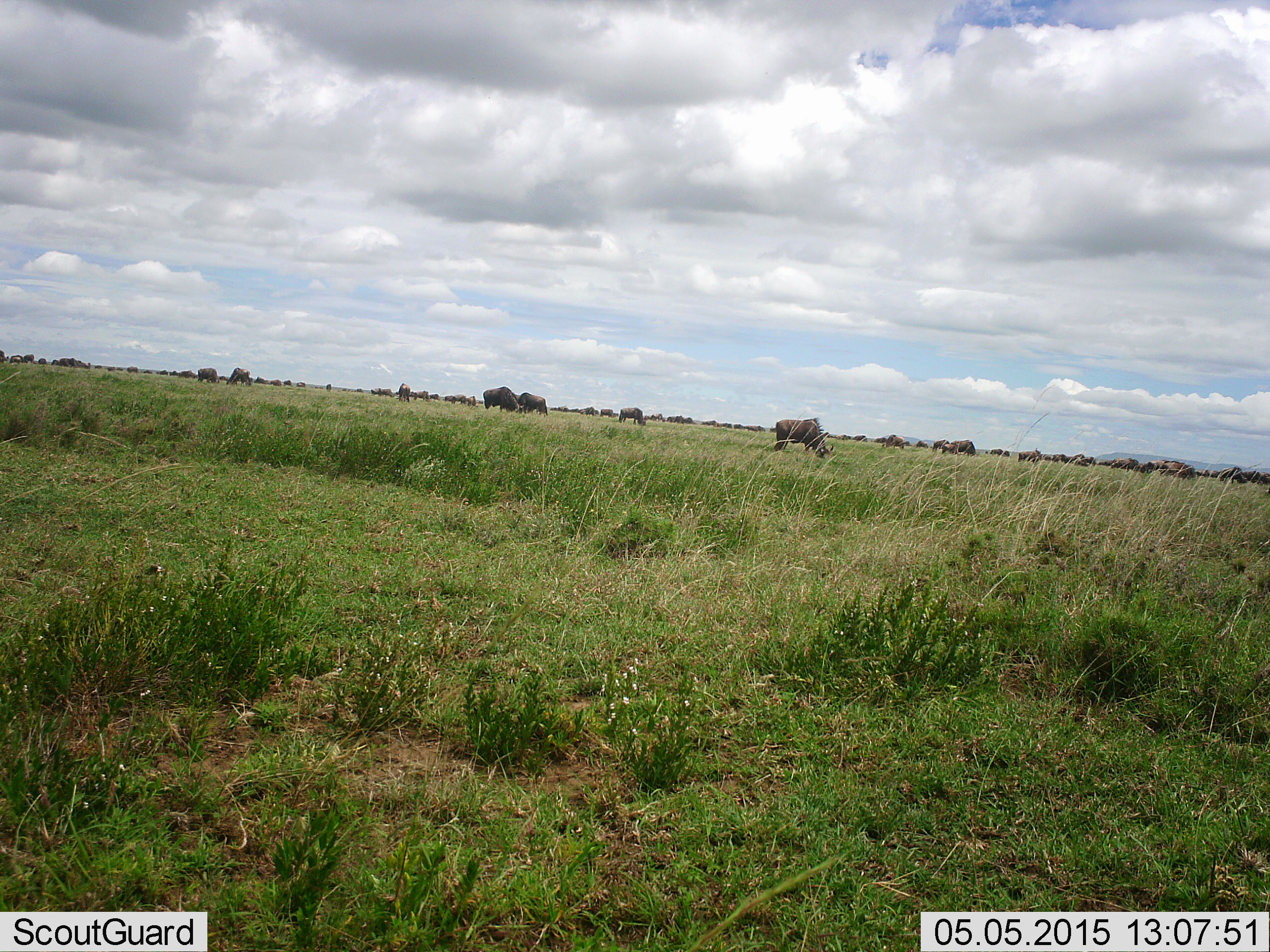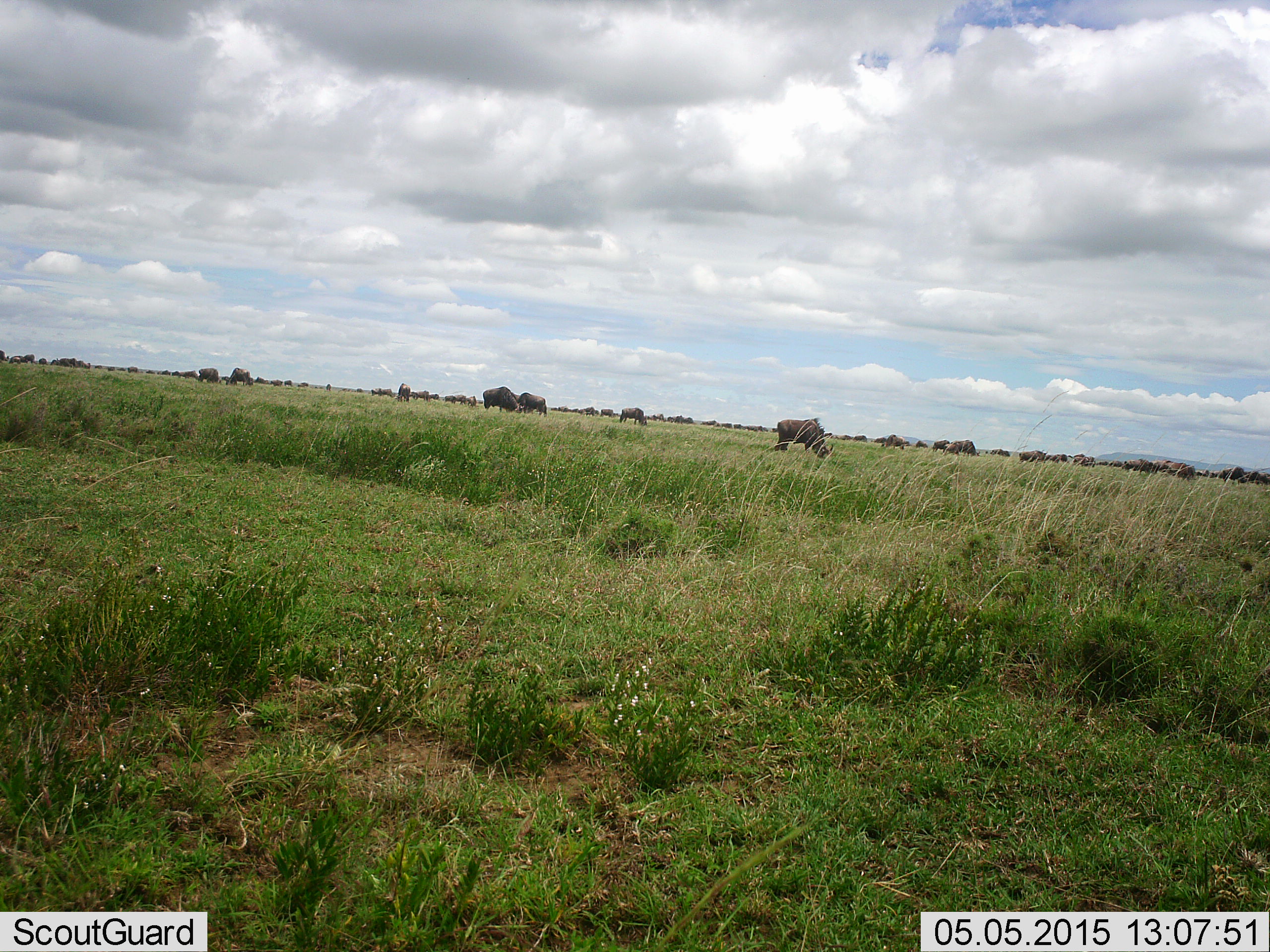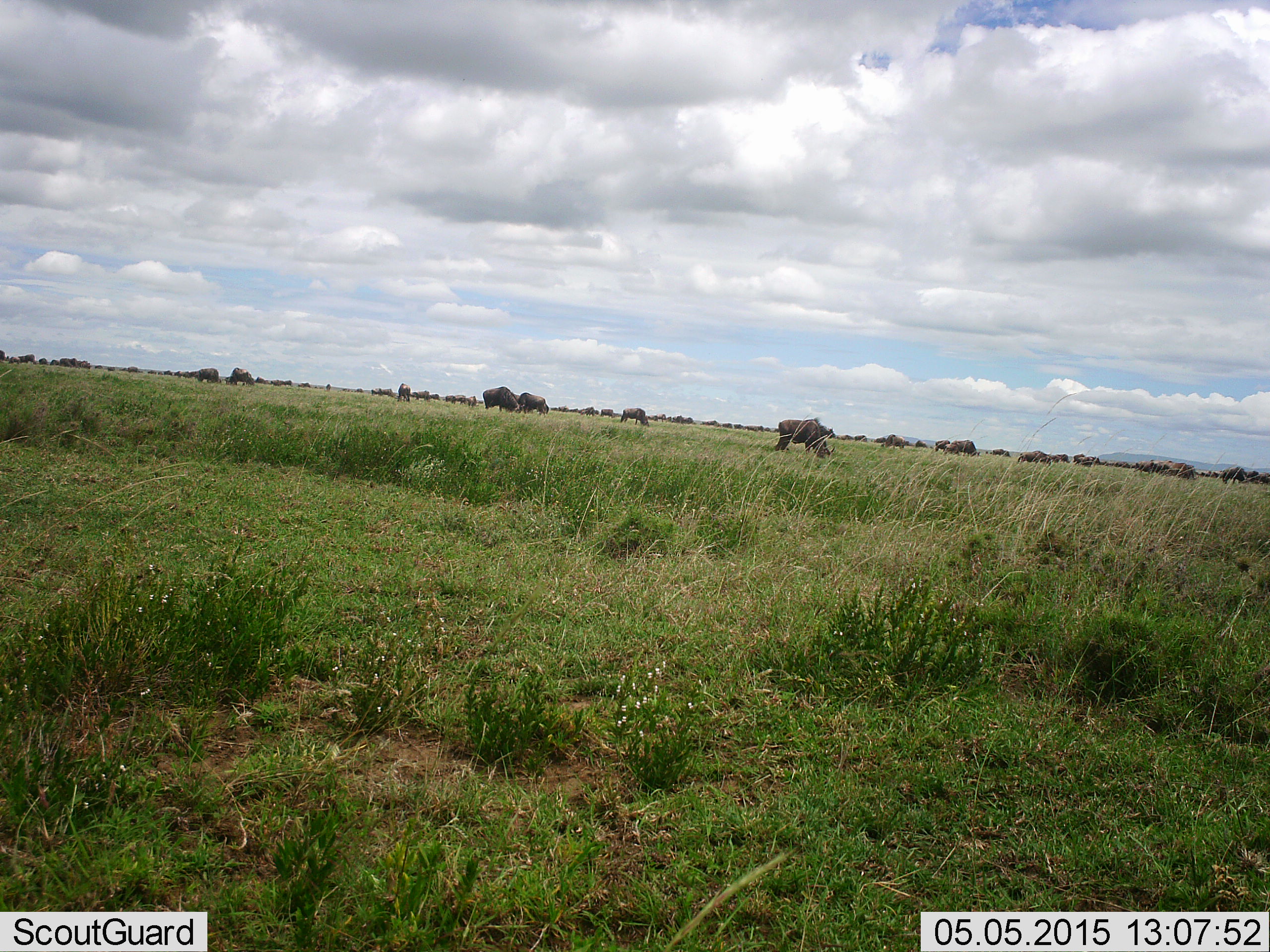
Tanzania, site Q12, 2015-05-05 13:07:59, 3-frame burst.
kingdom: Animalia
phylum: Chordata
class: Mammalia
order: Artiodactyla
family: Bovidae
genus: Connochaetes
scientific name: Connochaetes taurinus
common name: blue wildebeest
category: wildebeest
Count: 11-50.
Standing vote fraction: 30%.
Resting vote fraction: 0%.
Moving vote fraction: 10%.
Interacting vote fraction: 0%.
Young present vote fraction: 0%.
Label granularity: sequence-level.